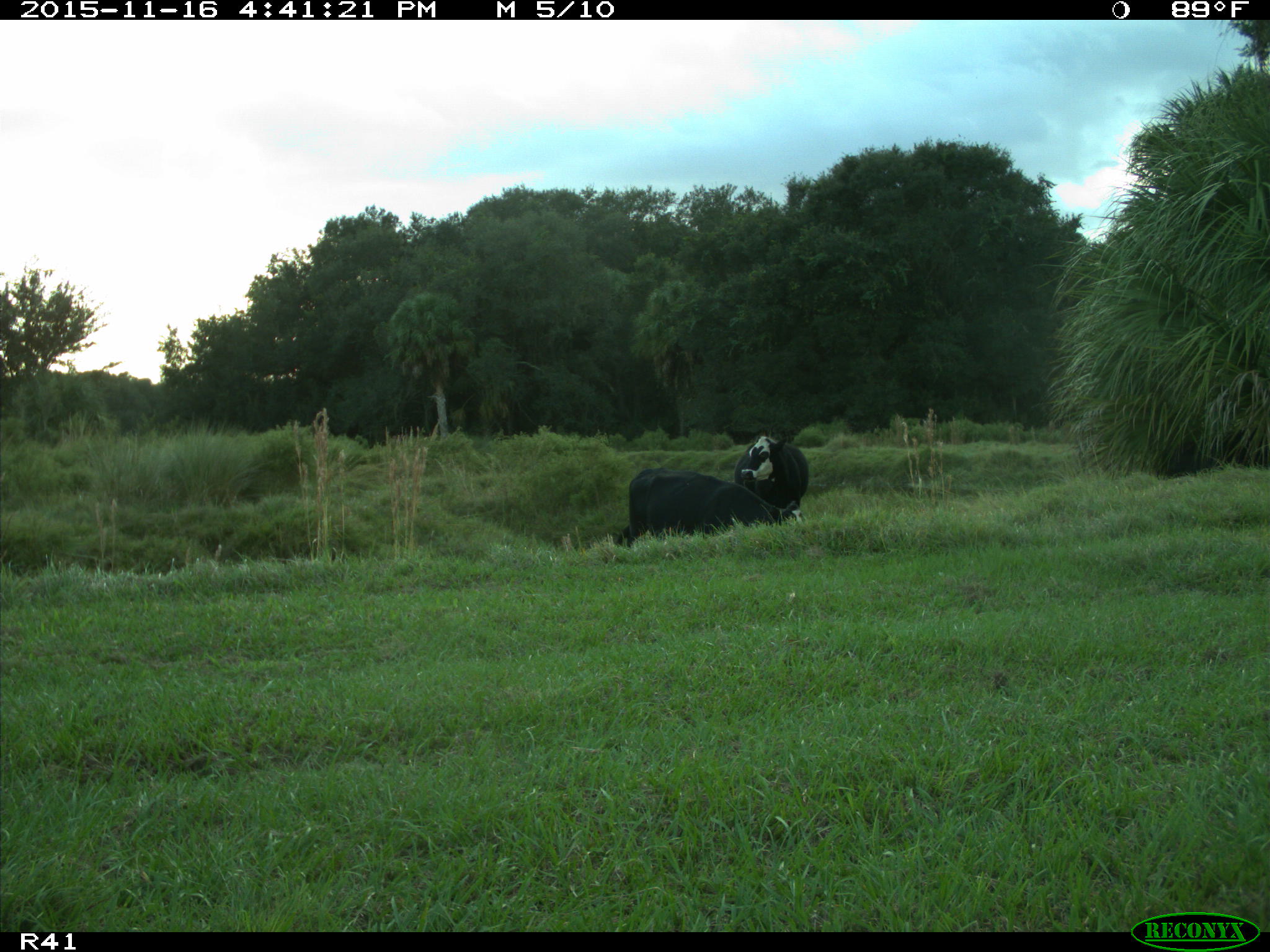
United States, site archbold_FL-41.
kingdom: Animalia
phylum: Chordata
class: Mammalia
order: Artiodactyla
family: Bovidae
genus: Bos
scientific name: Bos taurus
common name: domestic cow